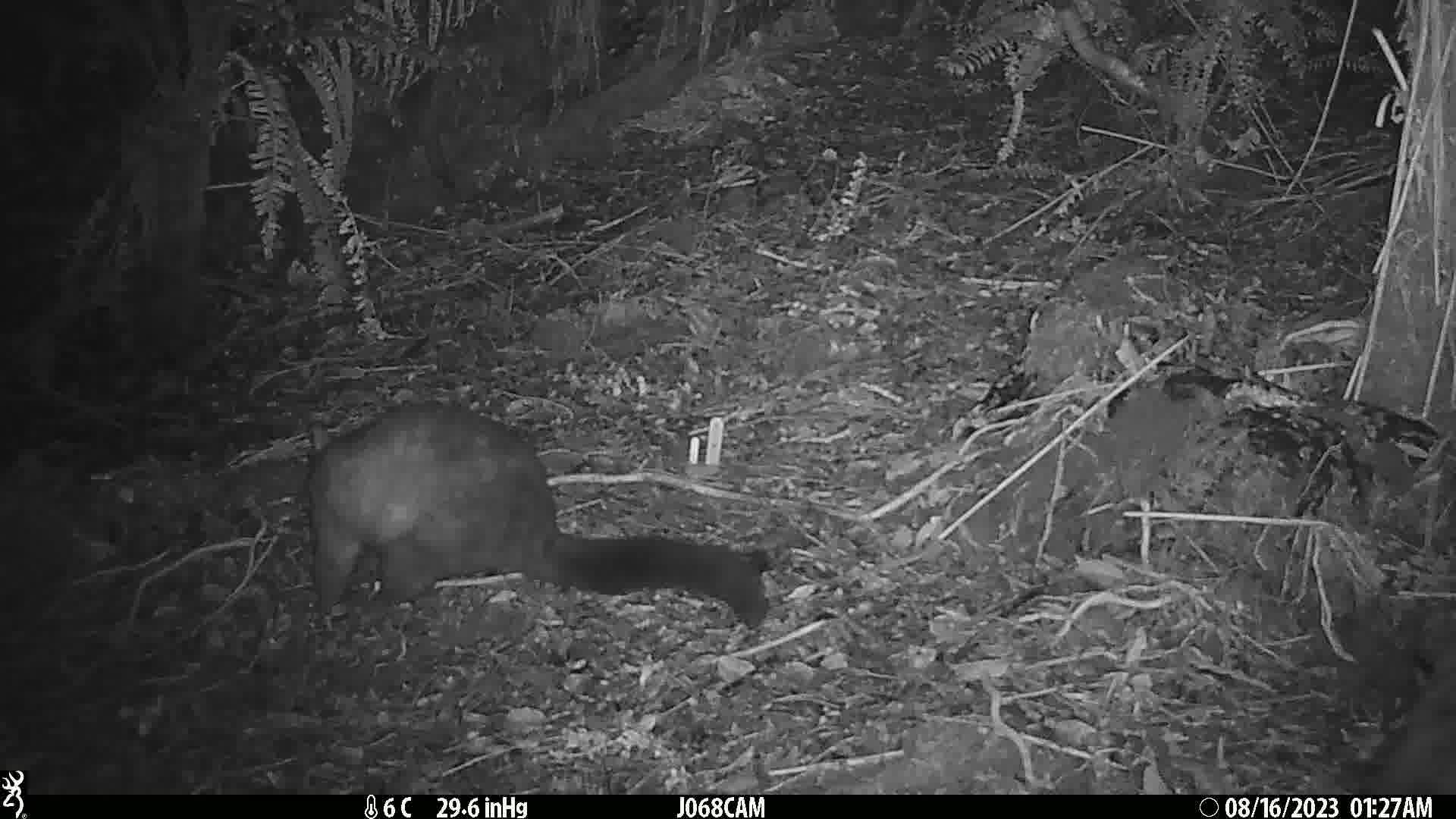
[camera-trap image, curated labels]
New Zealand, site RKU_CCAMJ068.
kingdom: Animalia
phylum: Chordata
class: Mammalia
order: Diprotodontia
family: Phalangeridae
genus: Trichosurus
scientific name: Trichosurus vulpecula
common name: common brushtail possum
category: possum